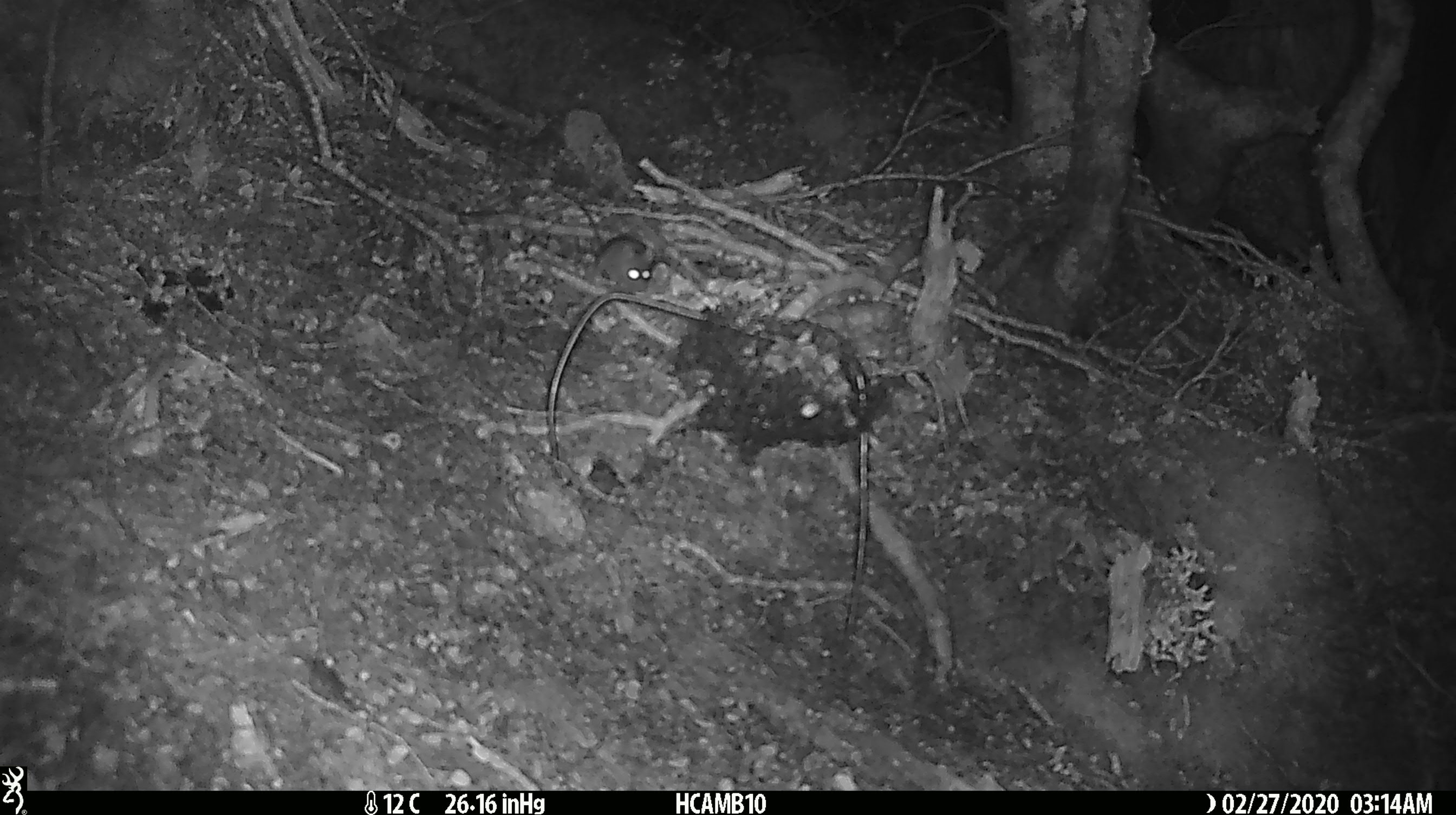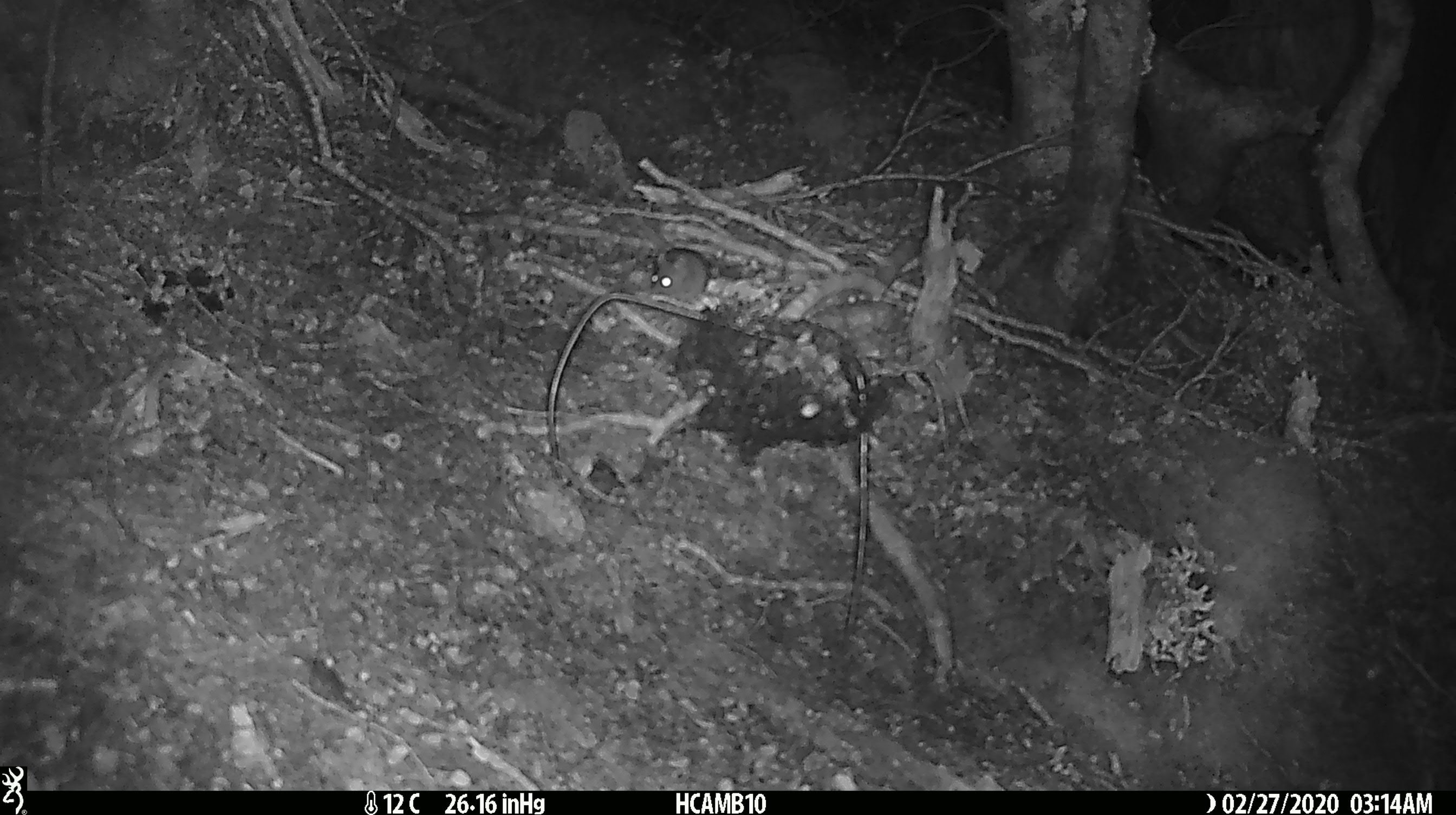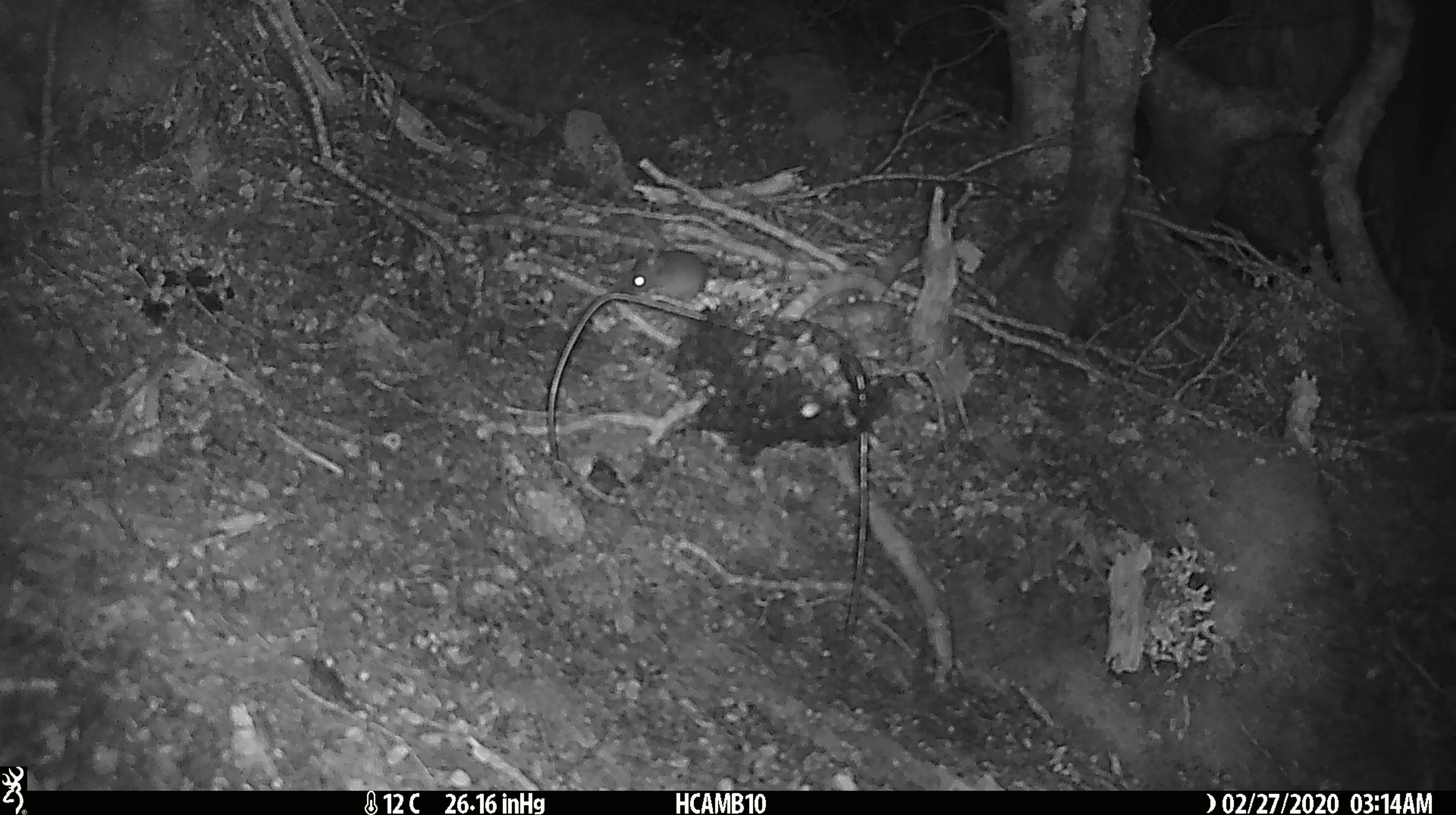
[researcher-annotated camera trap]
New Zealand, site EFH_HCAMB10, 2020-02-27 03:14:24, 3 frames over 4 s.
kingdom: Animalia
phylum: Chordata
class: Mammalia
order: Rodentia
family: Muridae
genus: Mus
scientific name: Mus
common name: mouse